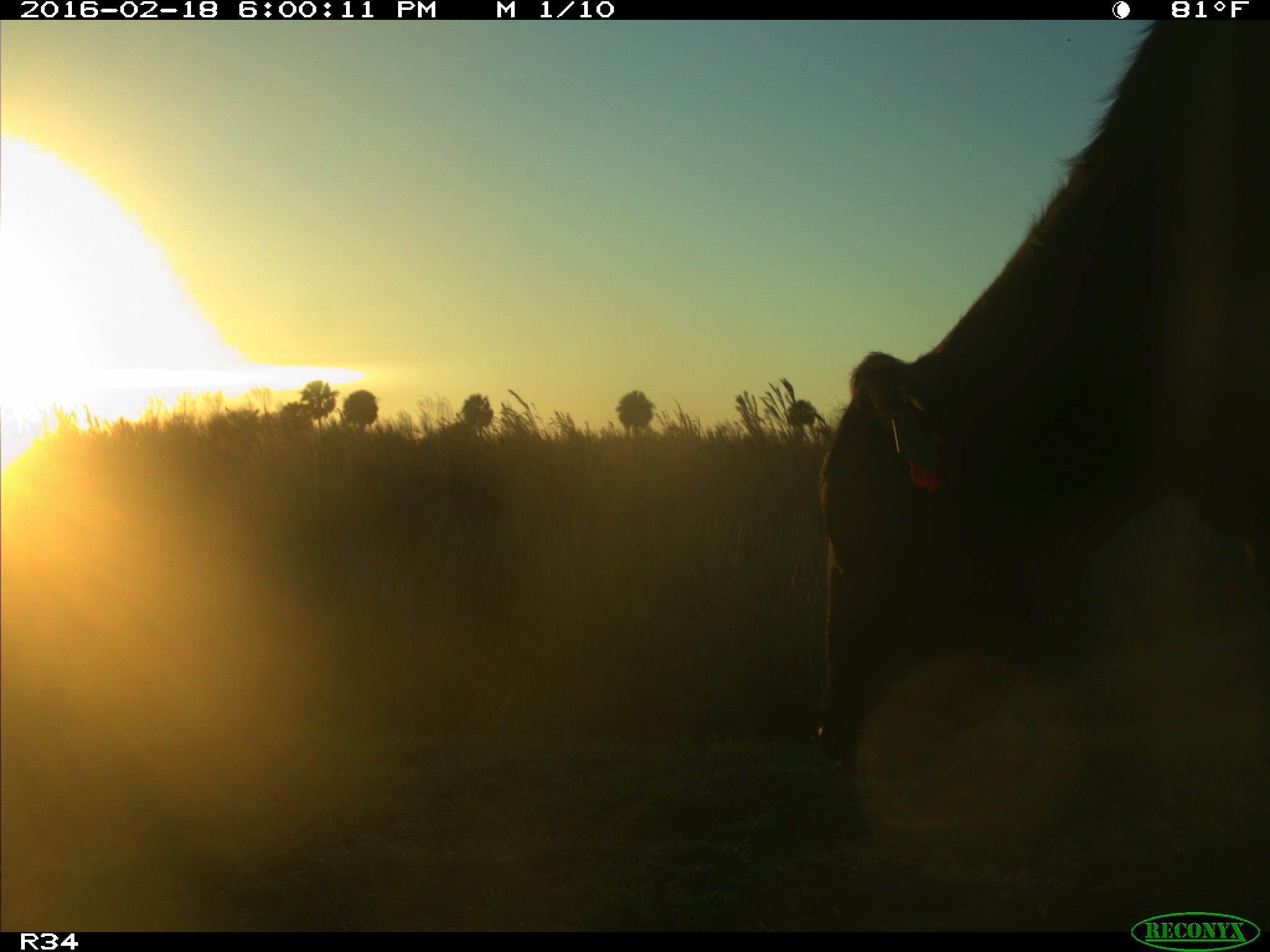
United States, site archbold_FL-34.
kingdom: Animalia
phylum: Chordata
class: Mammalia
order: Artiodactyla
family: Bovidae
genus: Bos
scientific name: Bos taurus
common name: domestic cow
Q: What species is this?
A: Bos taurus (domestic cow).